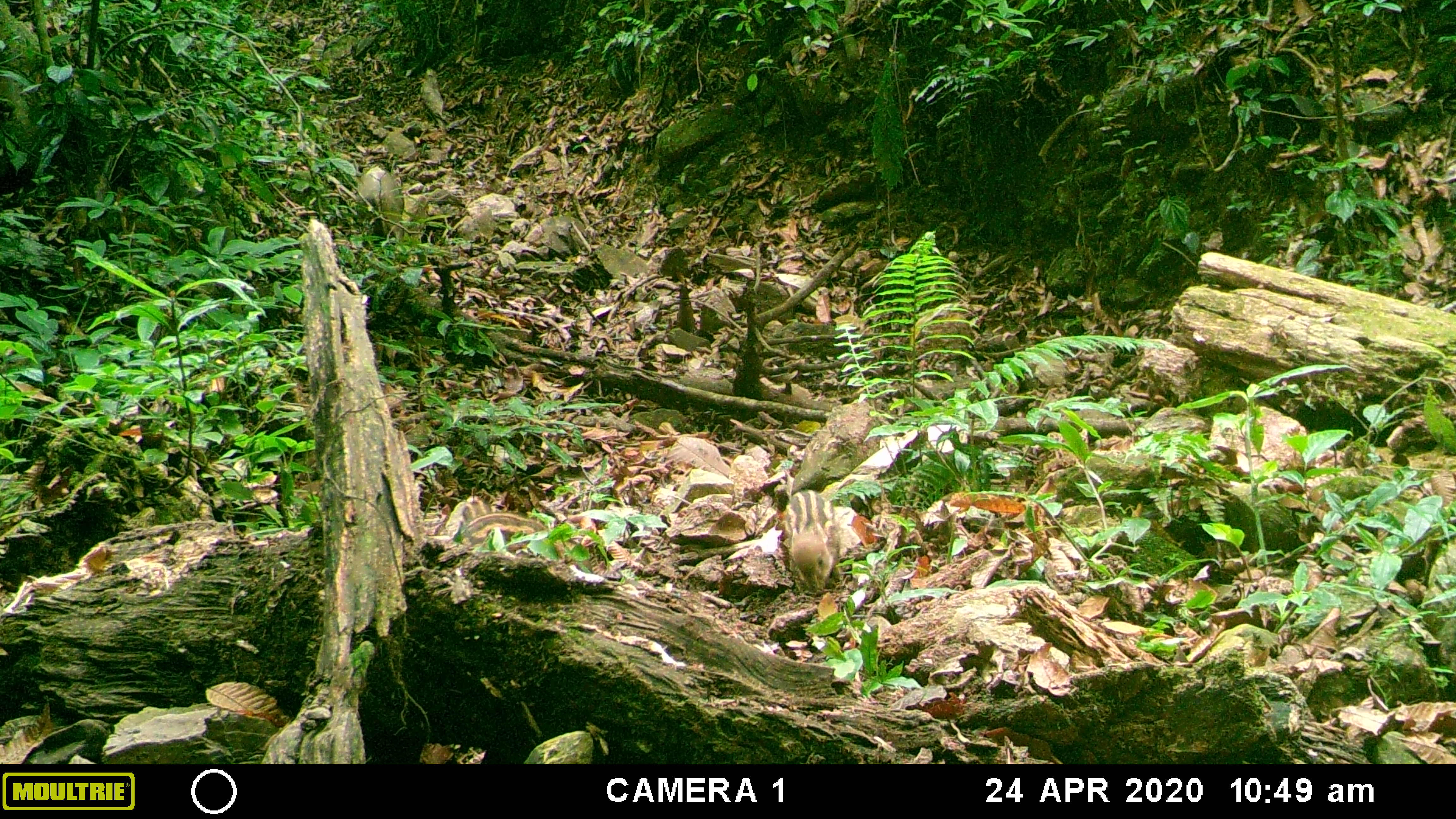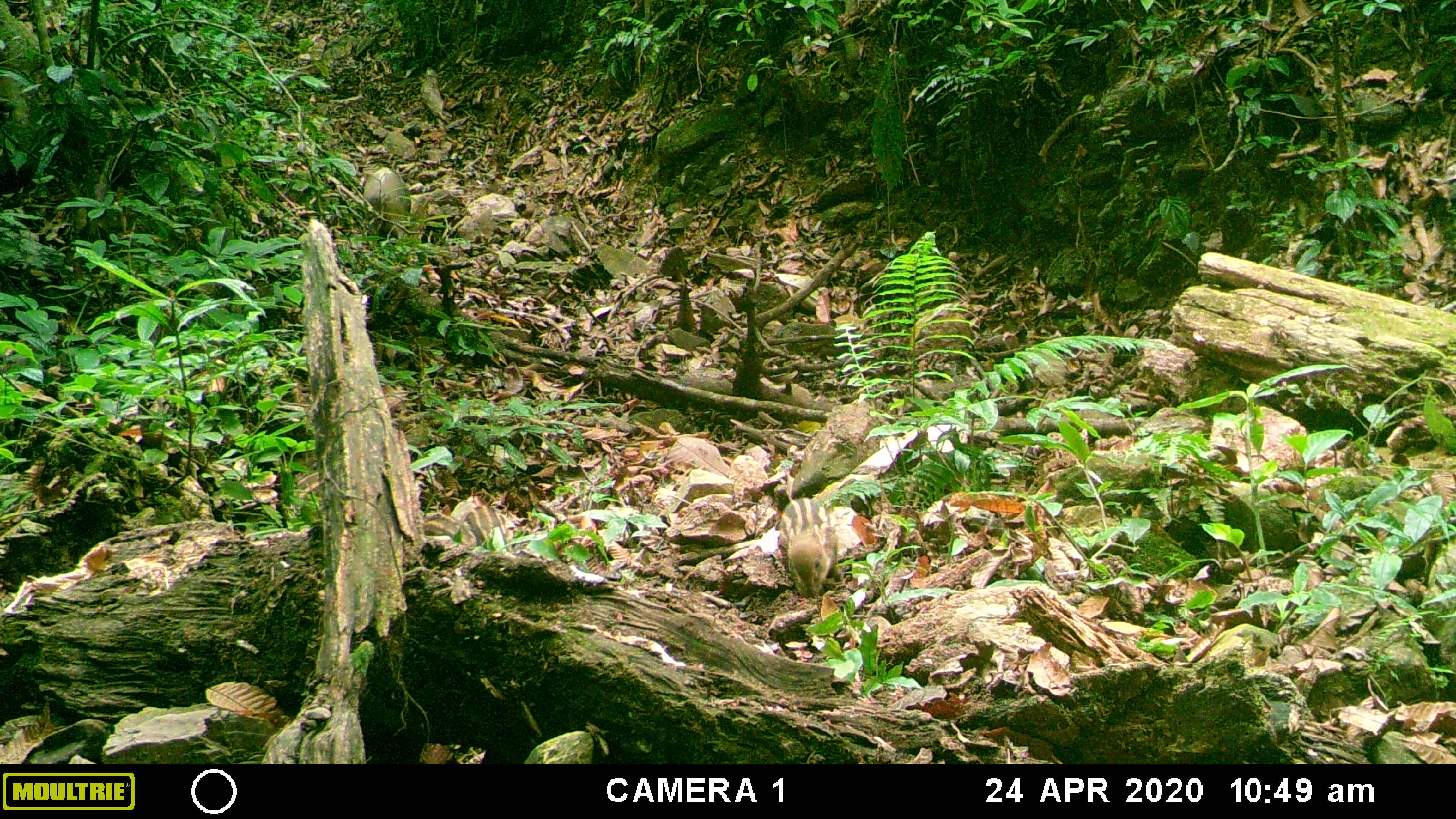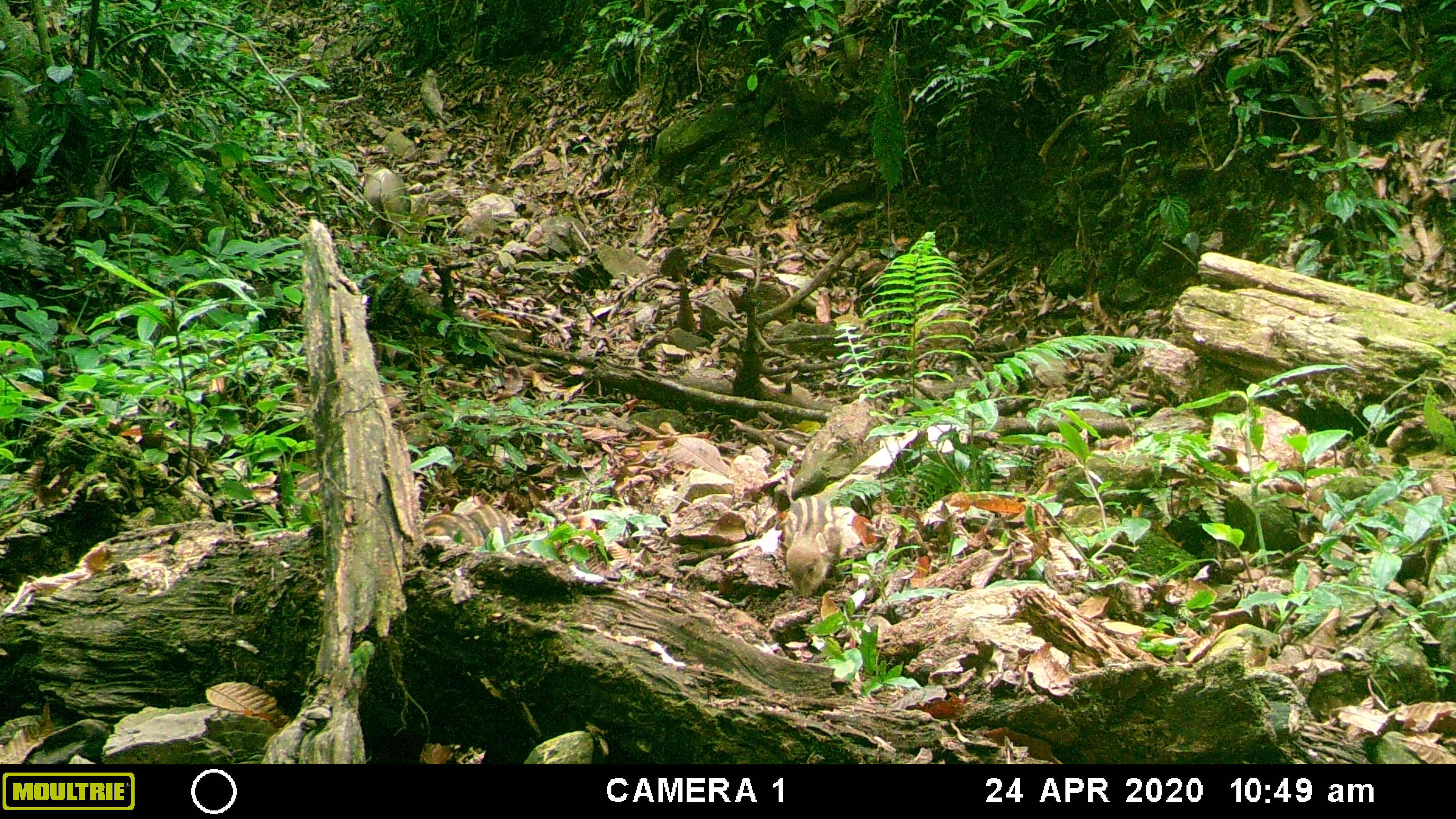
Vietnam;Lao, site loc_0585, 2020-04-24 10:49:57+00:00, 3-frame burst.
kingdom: Animalia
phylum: Chordata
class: Mammalia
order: Artiodactyla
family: Suidae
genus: Sus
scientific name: Sus scrofa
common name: eurasian wild pig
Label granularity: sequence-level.